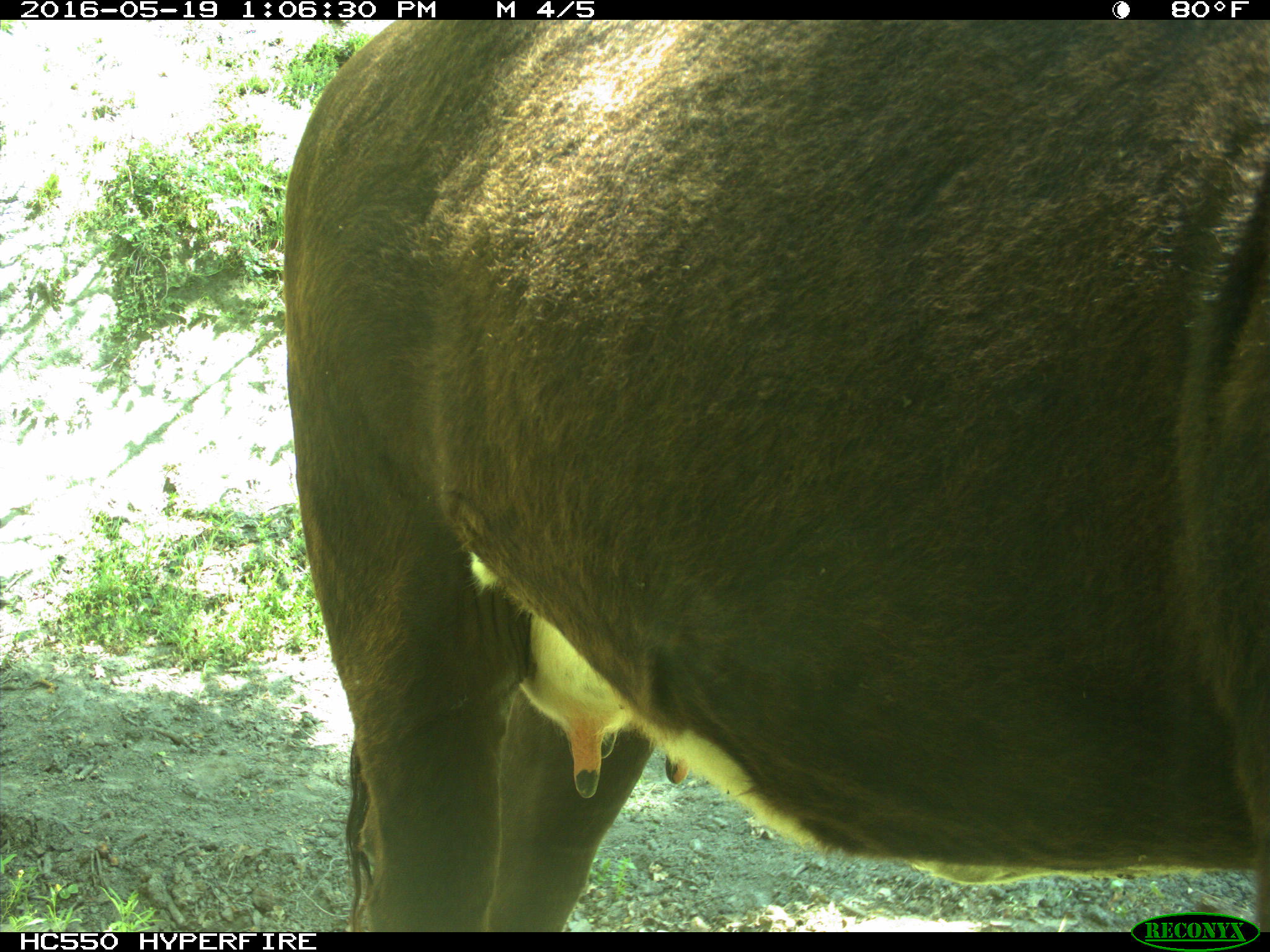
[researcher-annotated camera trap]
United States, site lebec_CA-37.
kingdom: Animalia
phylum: Chordata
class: Mammalia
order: Artiodactyla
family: Bovidae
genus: Bos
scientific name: Bos taurus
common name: domestic cow